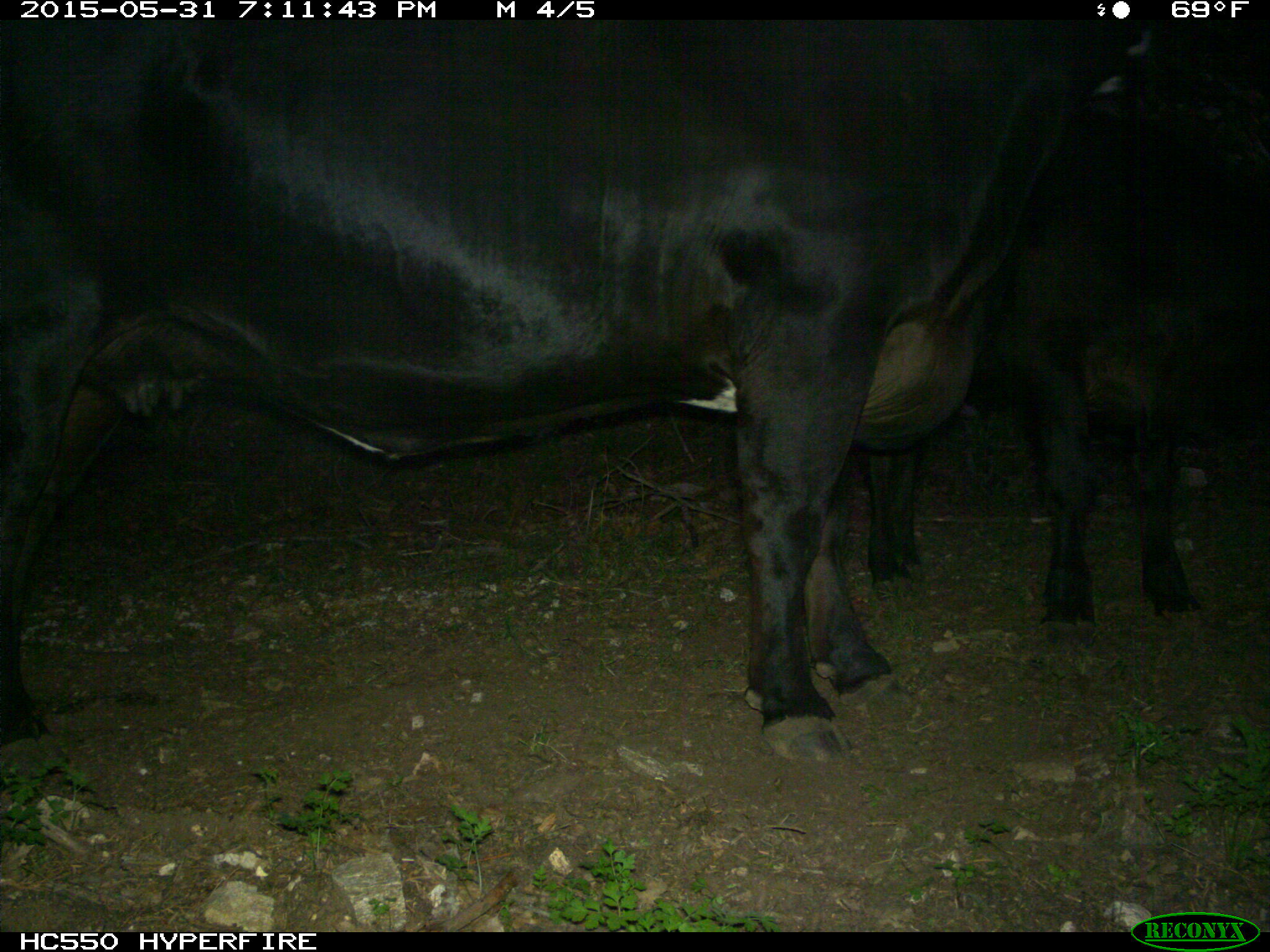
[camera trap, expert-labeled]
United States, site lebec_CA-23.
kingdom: Animalia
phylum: Chordata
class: Mammalia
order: Artiodactyla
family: Bovidae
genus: Bos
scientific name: Bos taurus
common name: domestic cow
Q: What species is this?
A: Bos taurus (domestic cow).